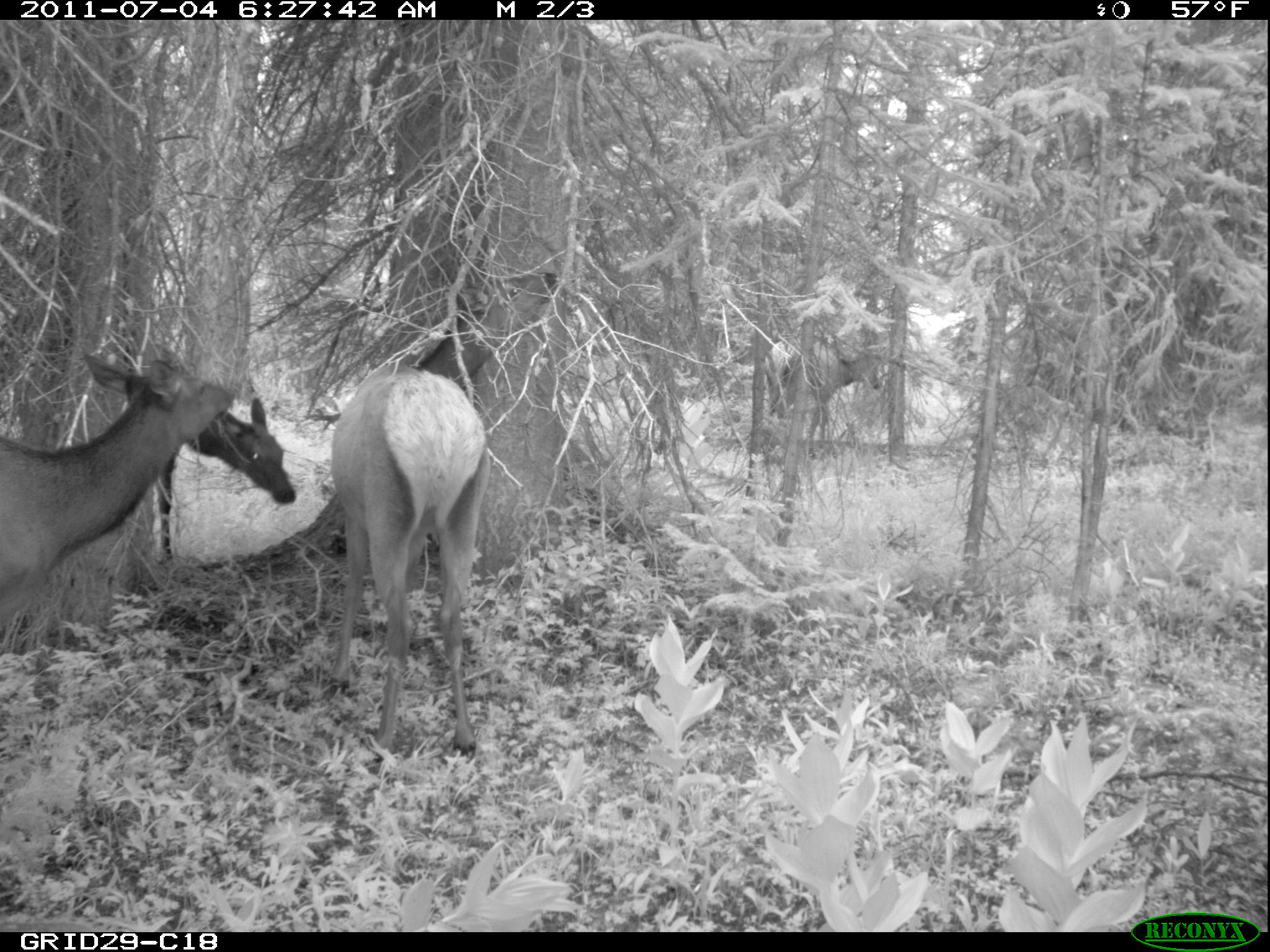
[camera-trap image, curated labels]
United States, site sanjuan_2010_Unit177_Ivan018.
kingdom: Animalia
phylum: Chordata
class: Mammalia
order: Artiodactyla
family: Cervidae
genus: Cervus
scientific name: Cervus elaphus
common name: red deer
Cervus elaphus (red deer).